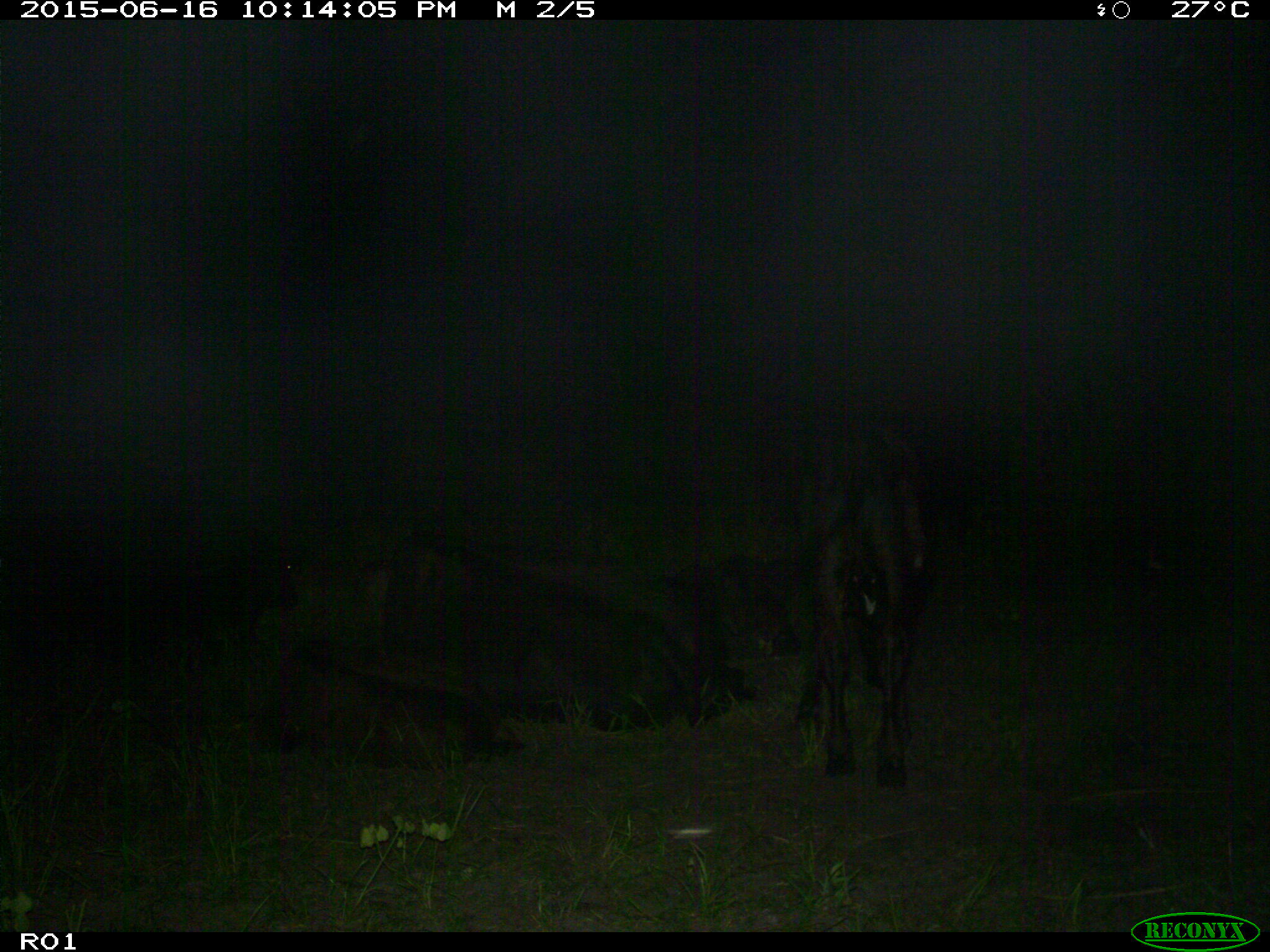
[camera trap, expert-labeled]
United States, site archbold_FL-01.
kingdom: Animalia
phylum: Chordata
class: Mammalia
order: Artiodactyla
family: Bovidae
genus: Bos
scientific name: Bos taurus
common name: domestic cow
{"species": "Bos taurus (domestic cow)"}